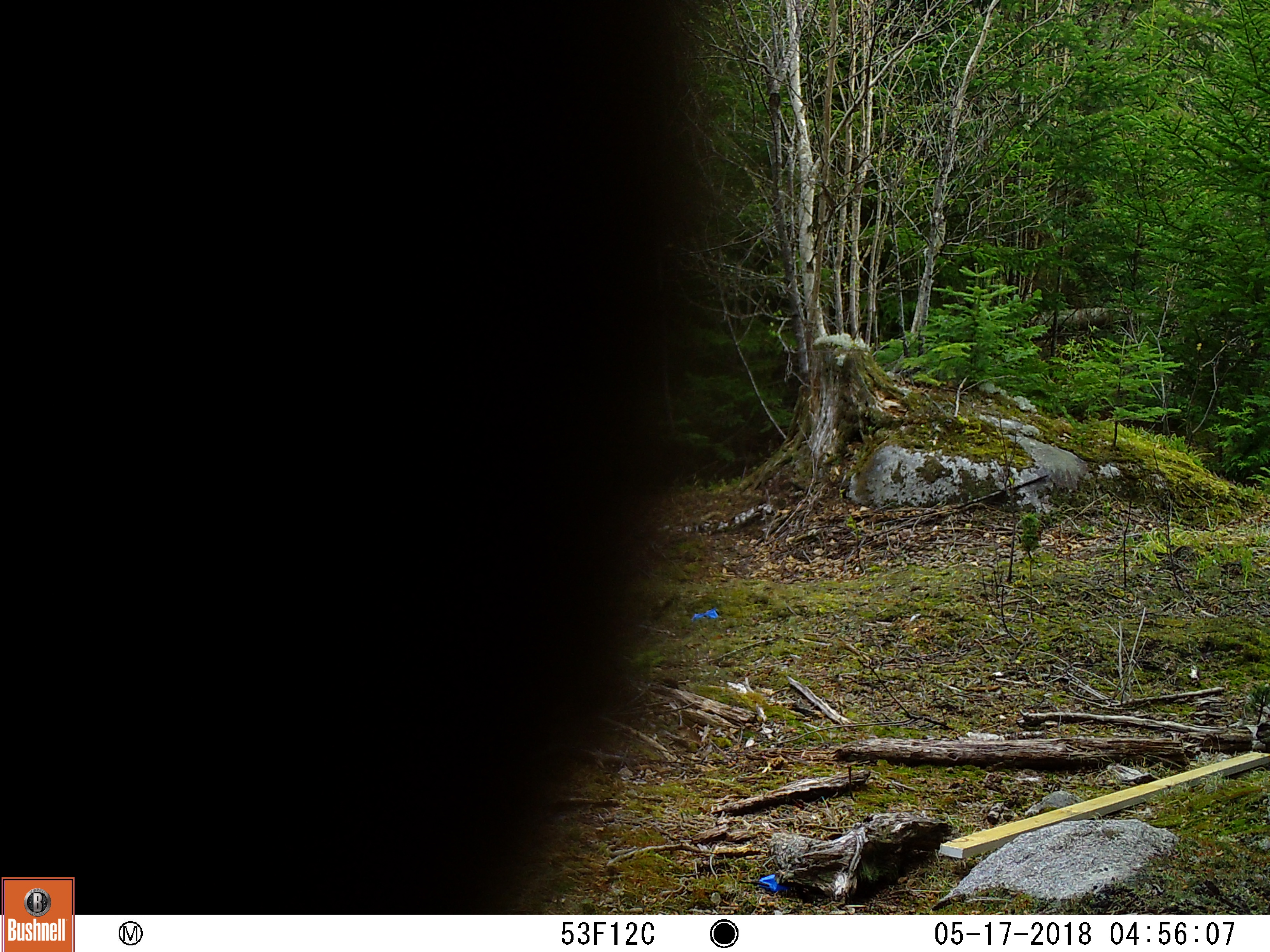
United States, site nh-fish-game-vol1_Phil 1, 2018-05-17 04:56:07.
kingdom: Animalia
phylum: Chordata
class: Mammalia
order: Artiodactyla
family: Cervidae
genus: Alces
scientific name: Alces alces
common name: moose